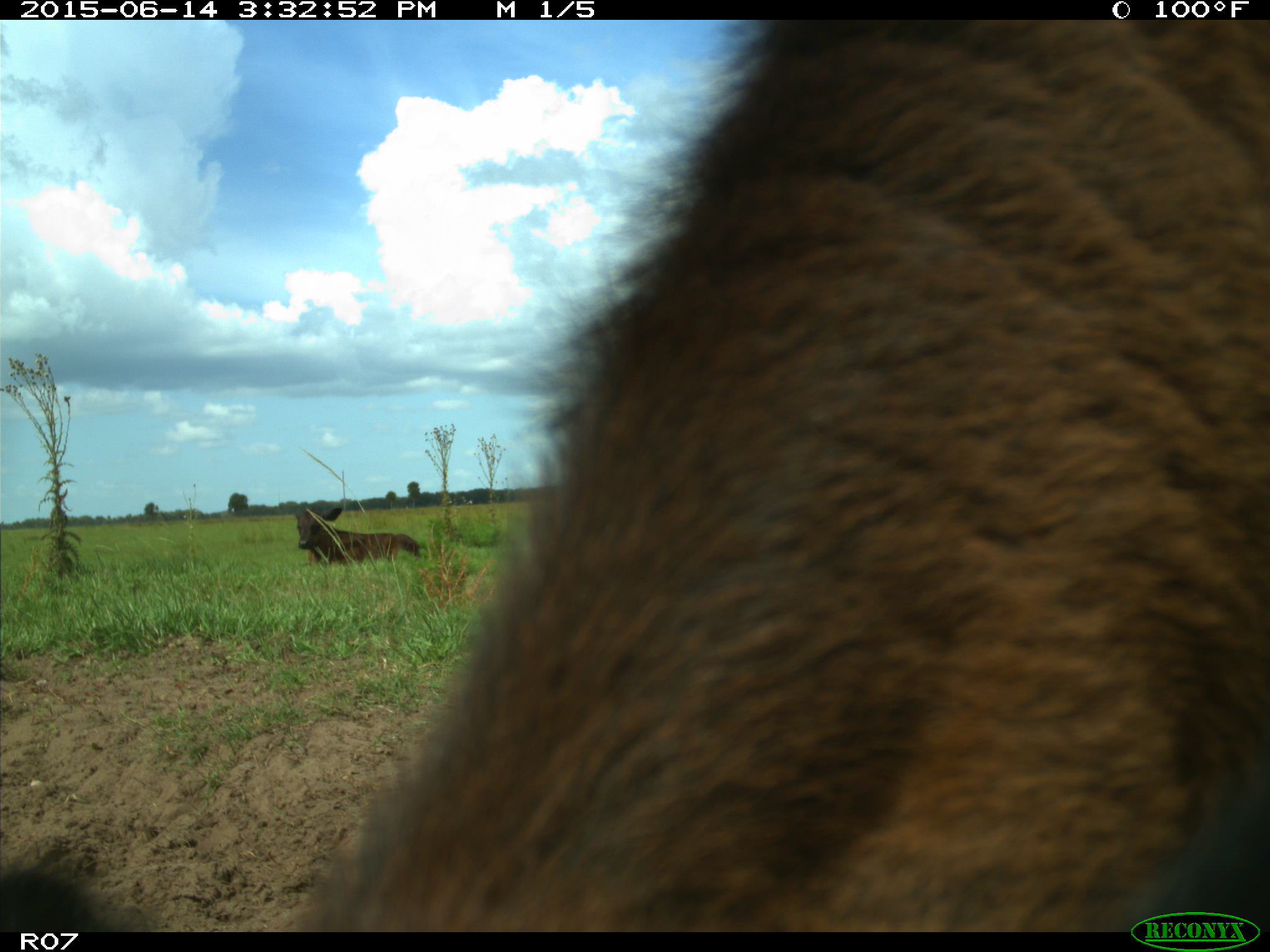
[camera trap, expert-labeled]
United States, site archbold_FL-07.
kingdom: Animalia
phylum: Chordata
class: Mammalia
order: Artiodactyla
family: Bovidae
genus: Bos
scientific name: Bos taurus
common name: domestic cow